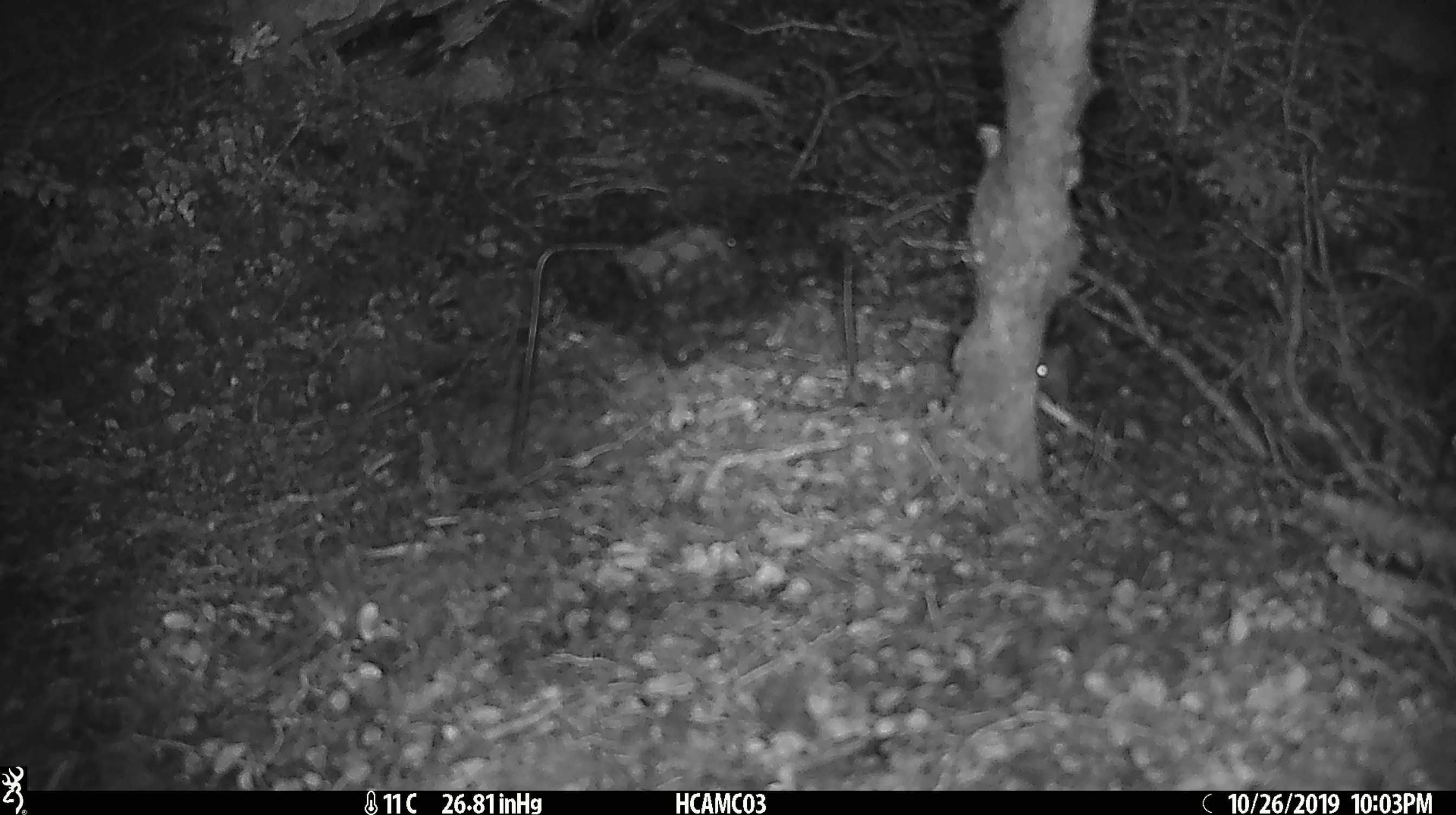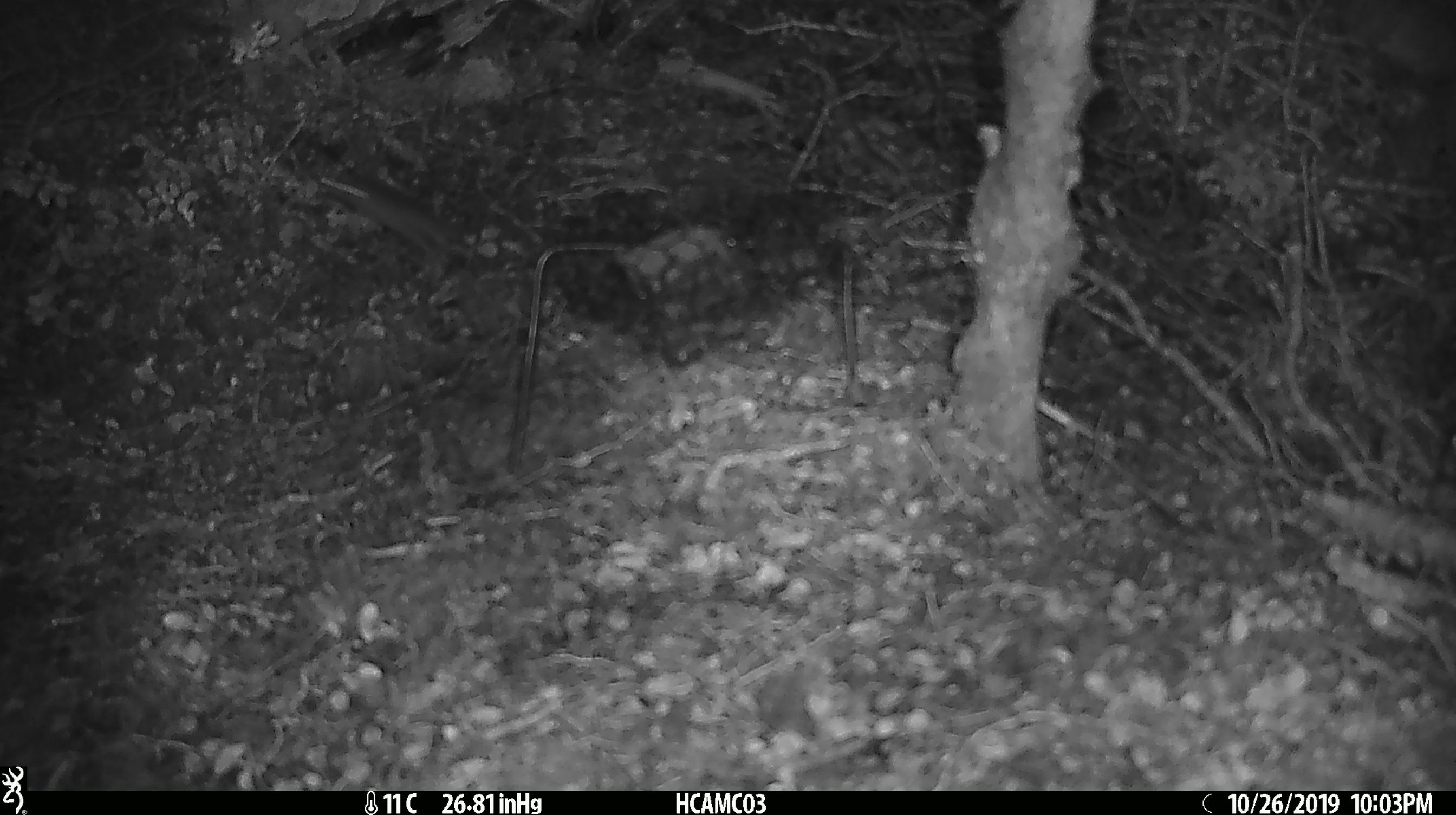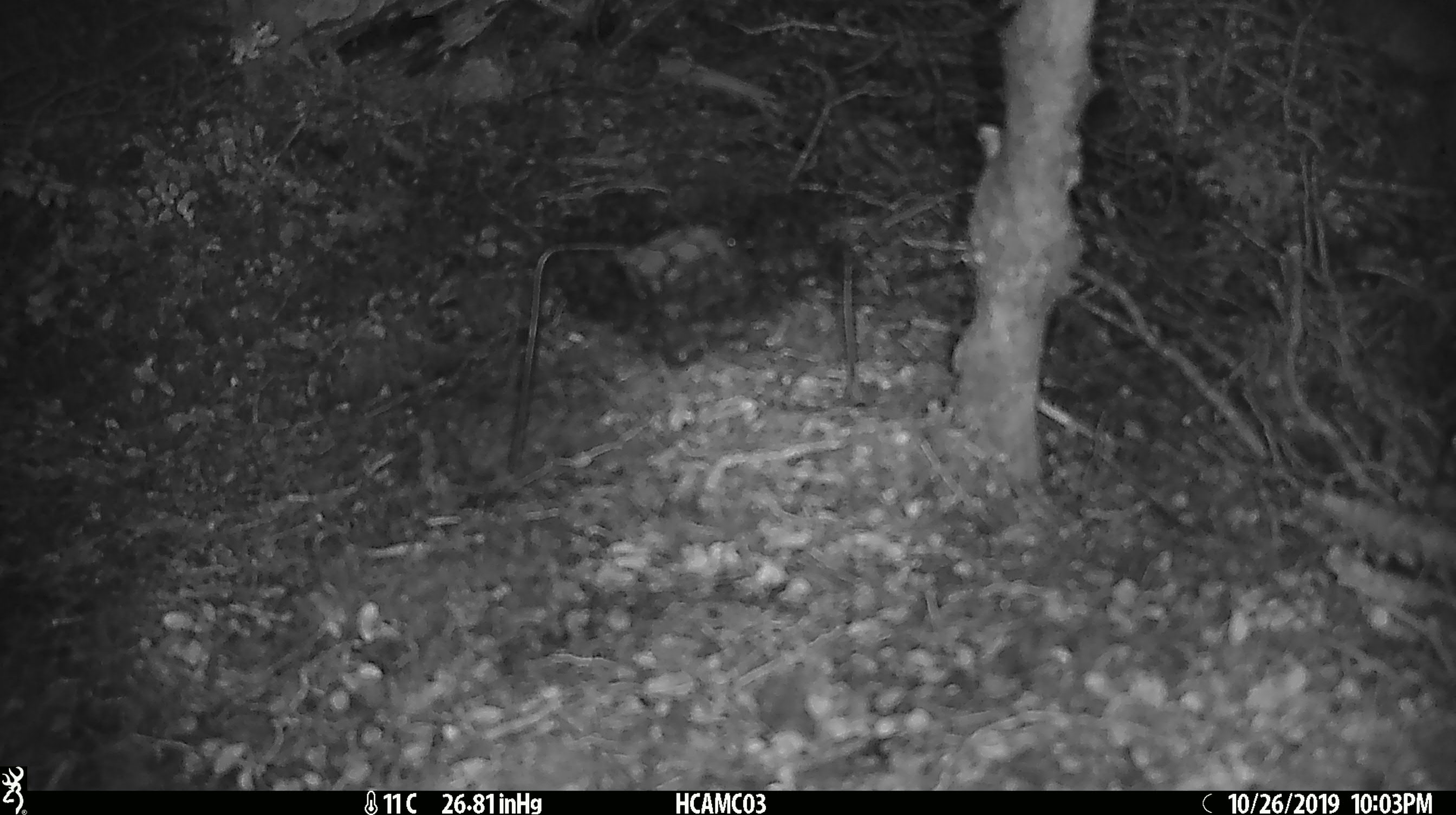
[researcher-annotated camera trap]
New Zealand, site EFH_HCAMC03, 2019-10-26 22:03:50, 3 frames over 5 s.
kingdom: Animalia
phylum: Chordata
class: Mammalia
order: Rodentia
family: Muridae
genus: Mus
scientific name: Mus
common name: mouse